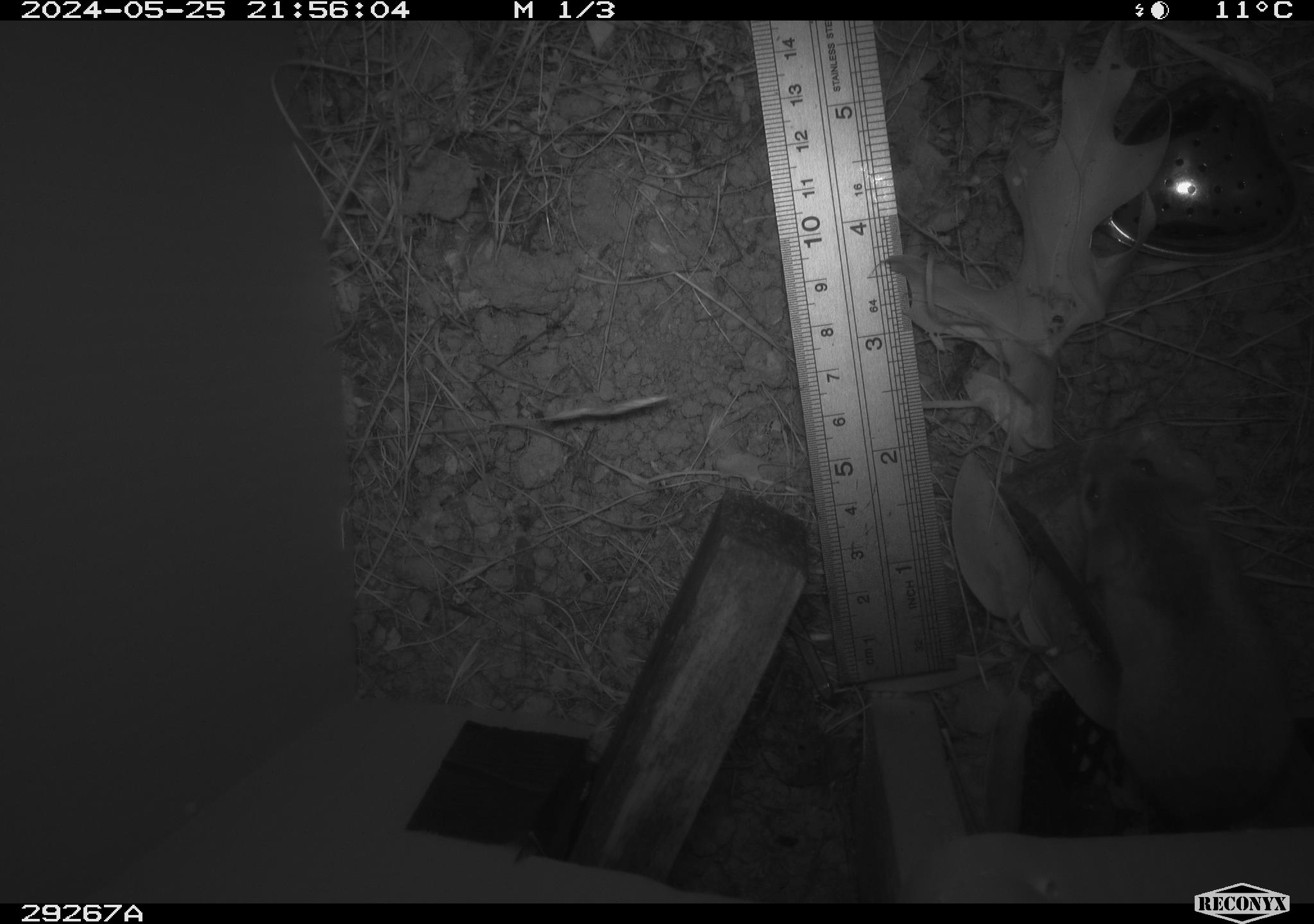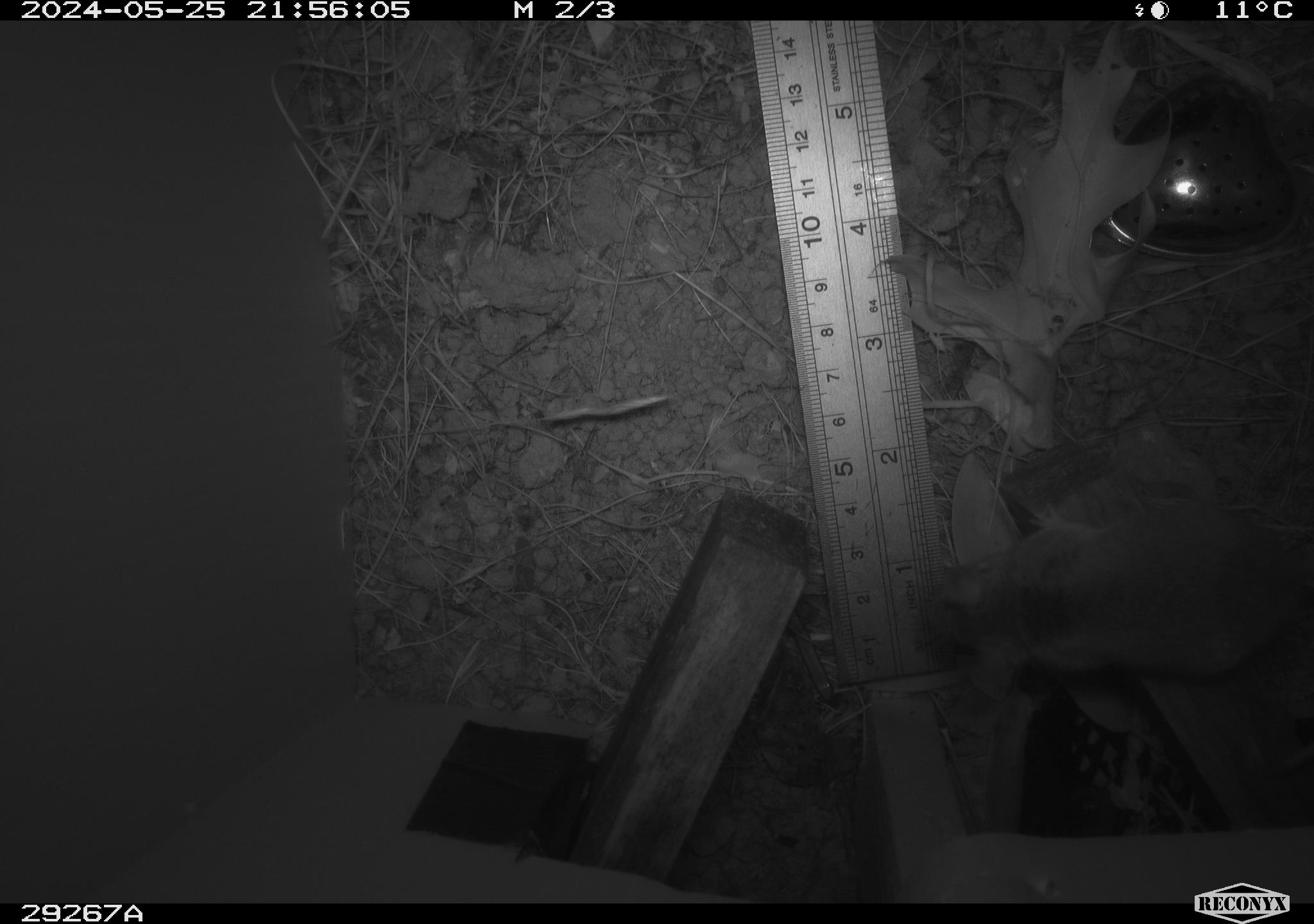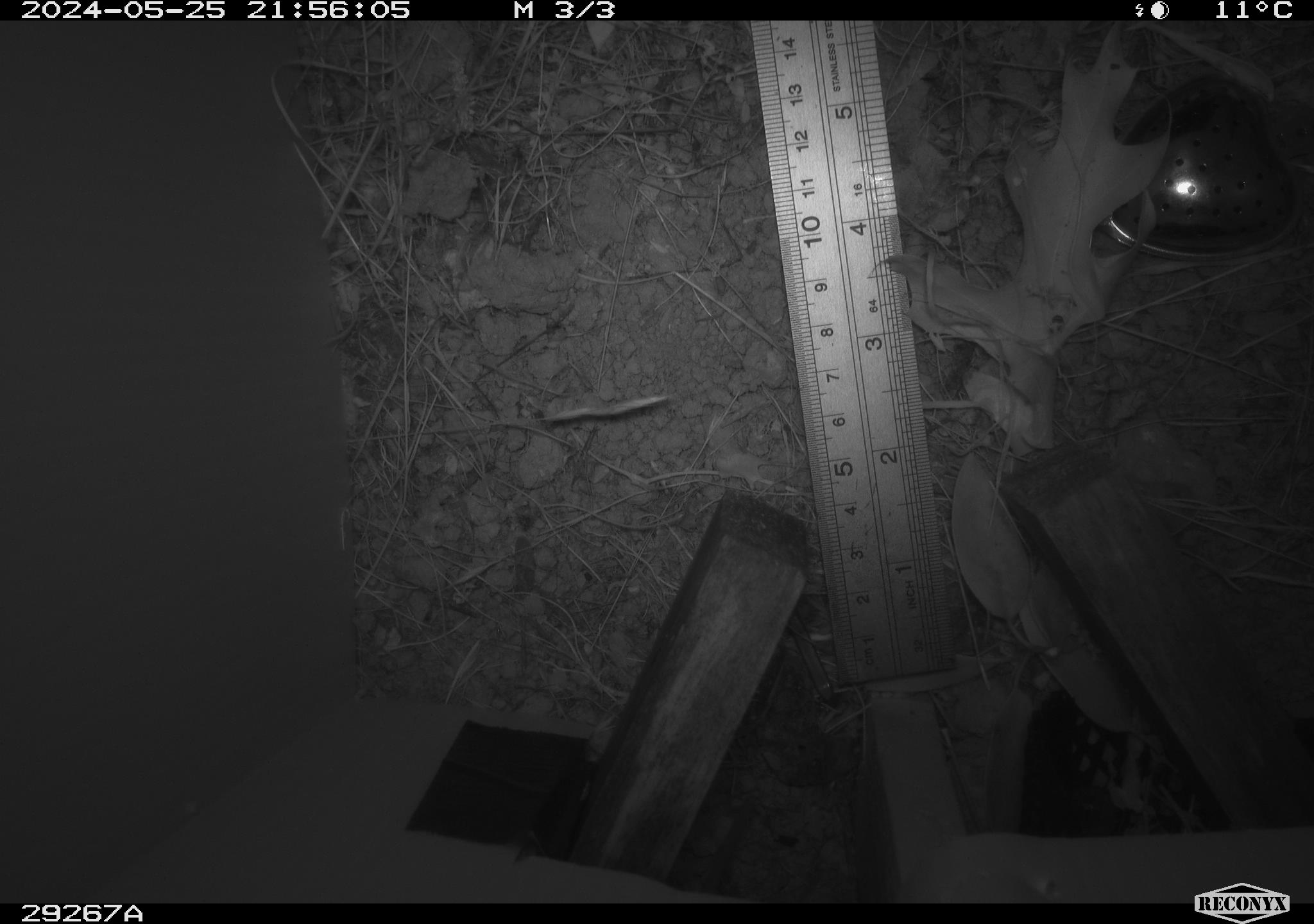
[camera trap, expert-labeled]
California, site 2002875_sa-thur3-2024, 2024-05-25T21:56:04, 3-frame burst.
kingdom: Animalia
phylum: Chordata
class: Mammalia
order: Rodentia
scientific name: Rodentia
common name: mouse species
Mouse species (Rodentia).